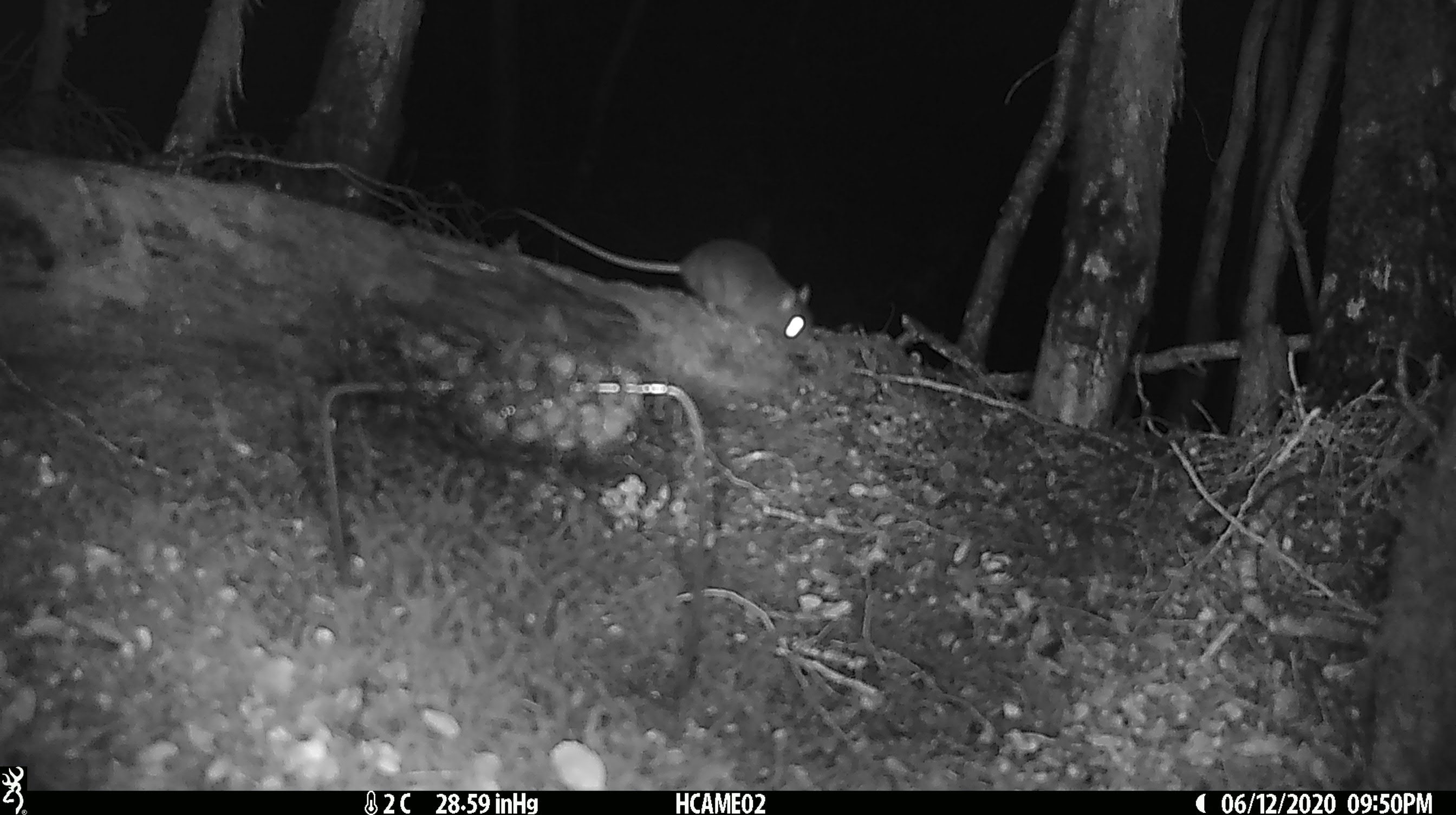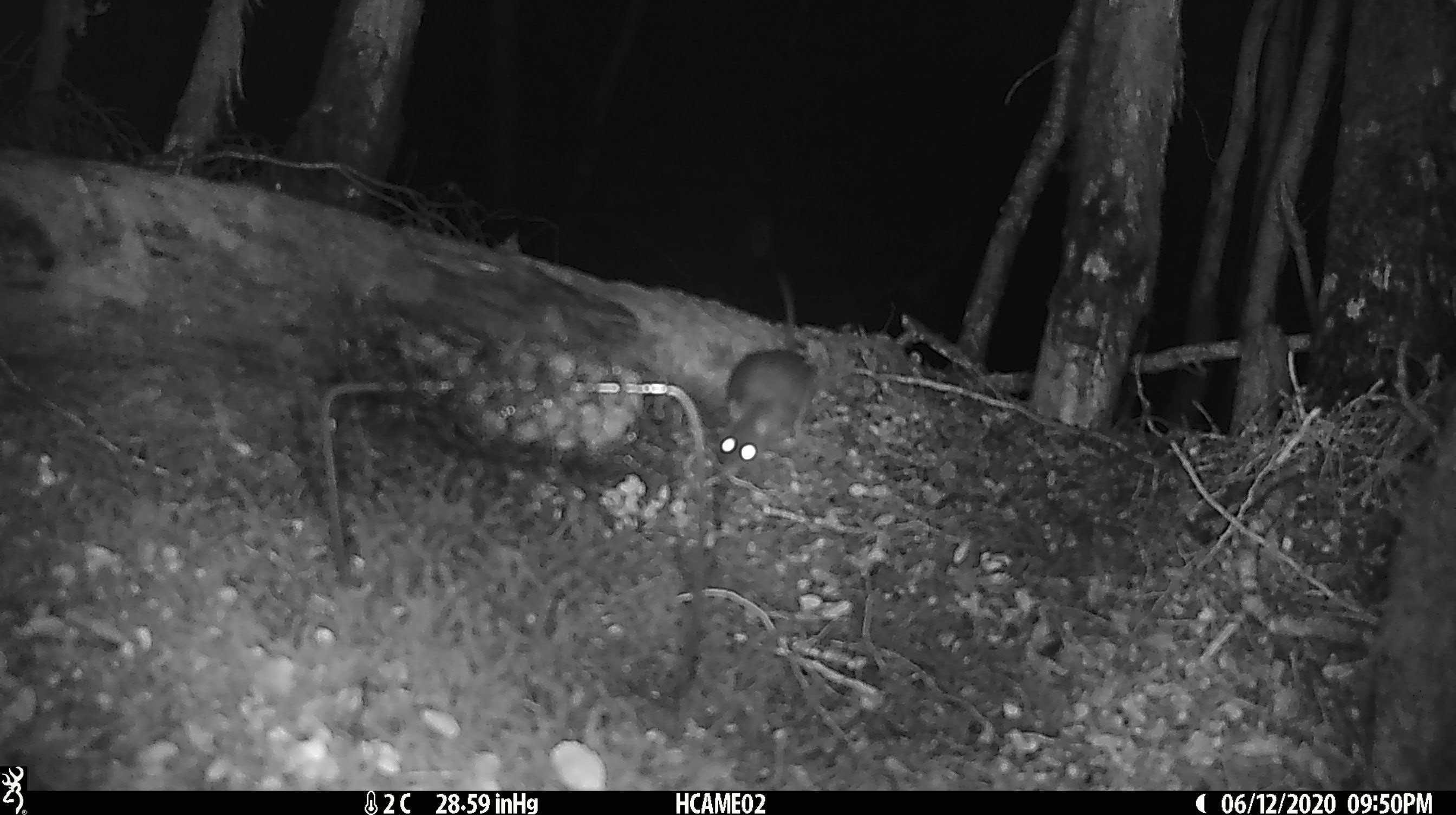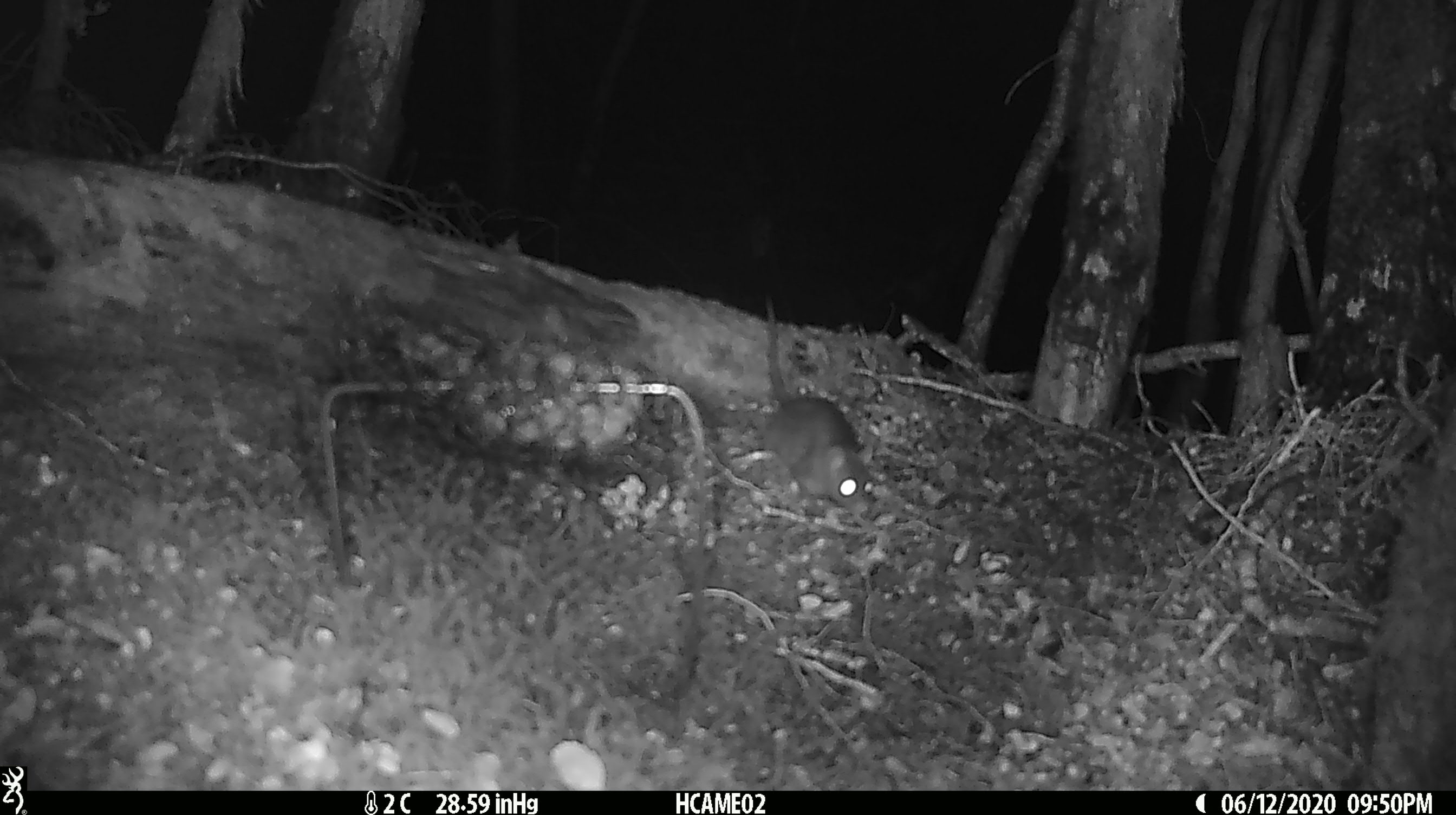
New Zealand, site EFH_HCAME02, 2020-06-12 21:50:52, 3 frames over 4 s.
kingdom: Animalia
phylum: Chordata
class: Mammalia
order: Rodentia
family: Muridae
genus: Rattus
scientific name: Rattus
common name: rat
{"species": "rat (Rattus)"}